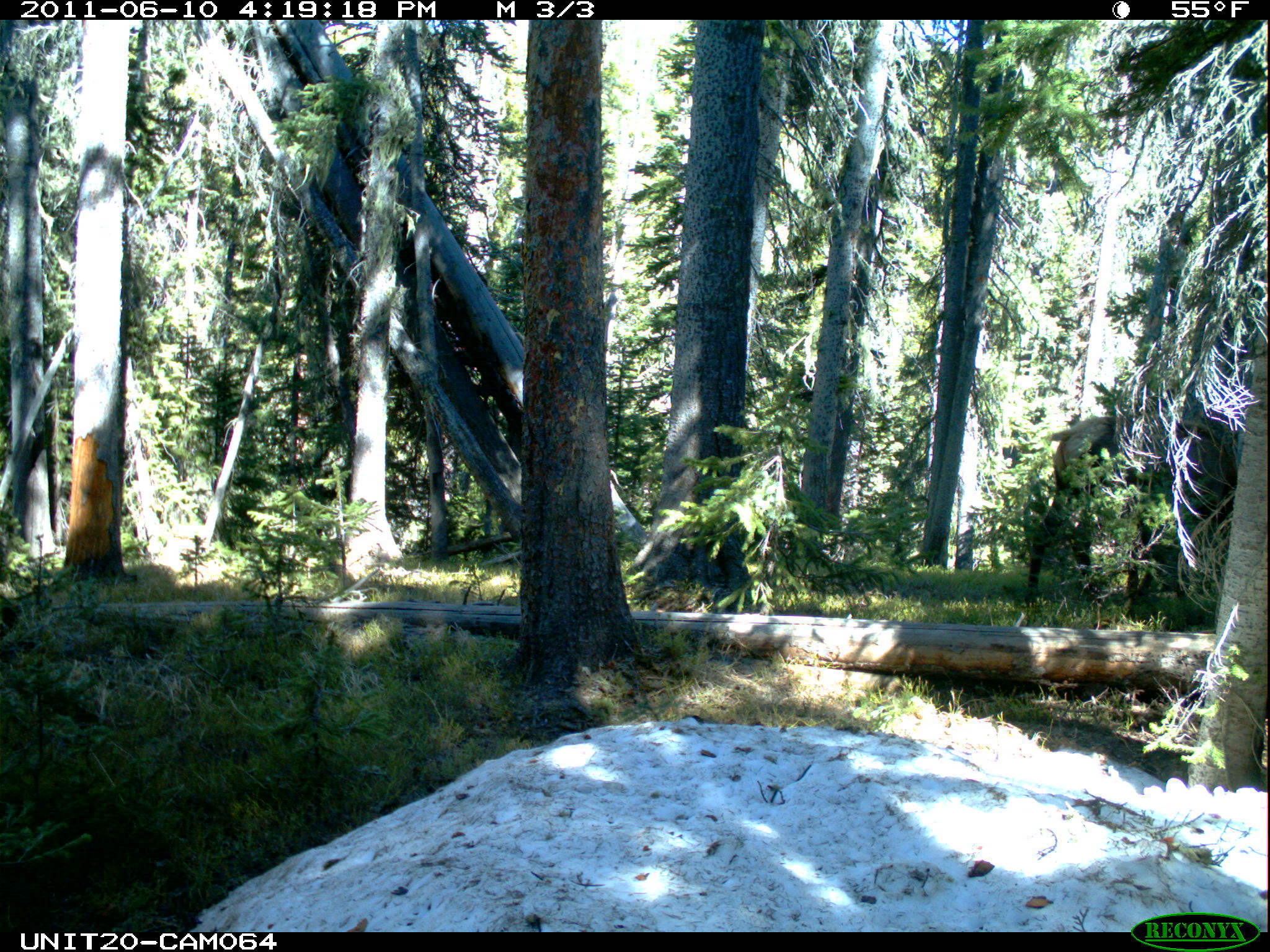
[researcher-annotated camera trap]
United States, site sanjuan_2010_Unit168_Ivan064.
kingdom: Animalia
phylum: Chordata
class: Mammalia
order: Artiodactyla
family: Cervidae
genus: Cervus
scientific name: Cervus elaphus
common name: red deer